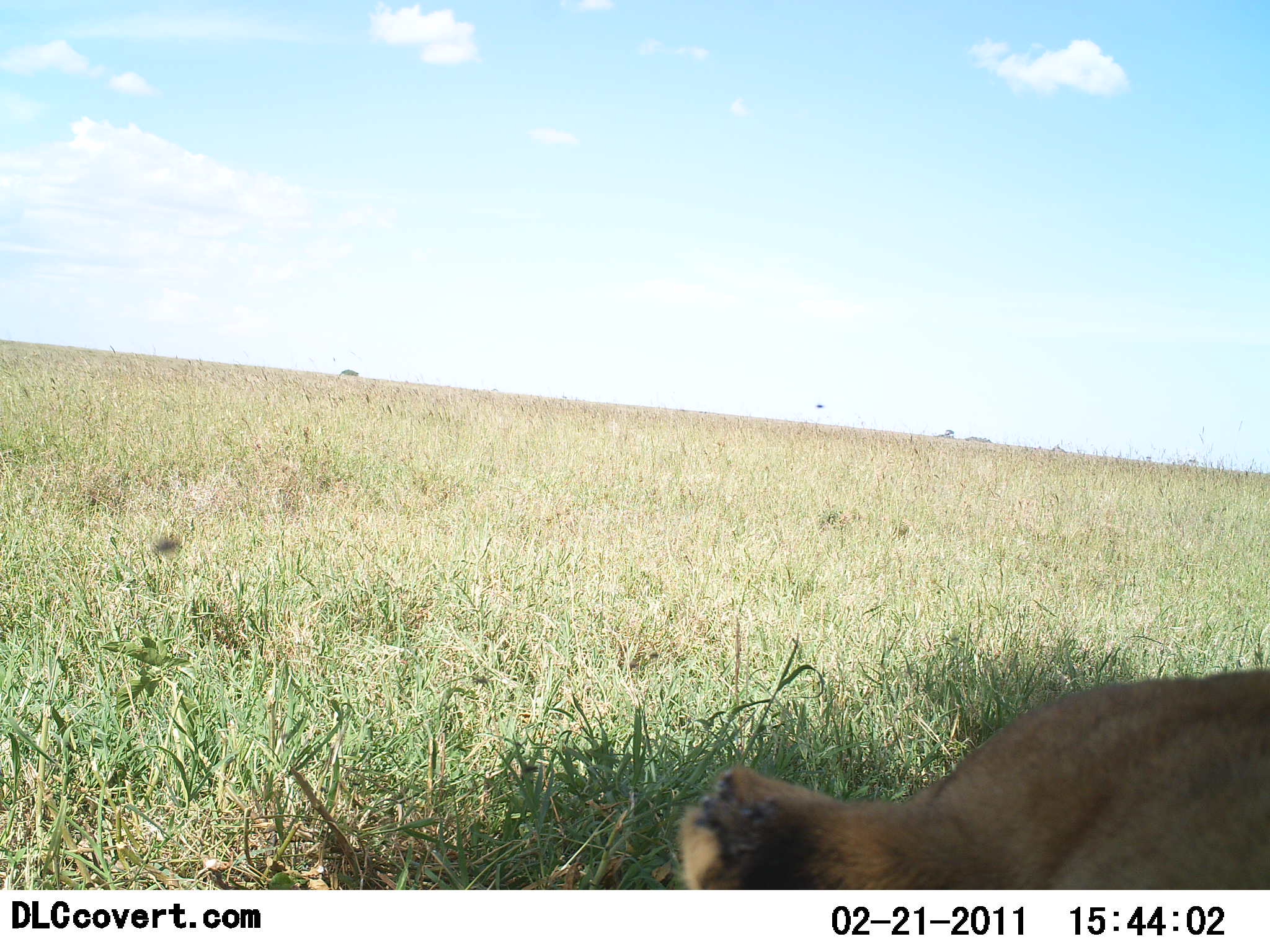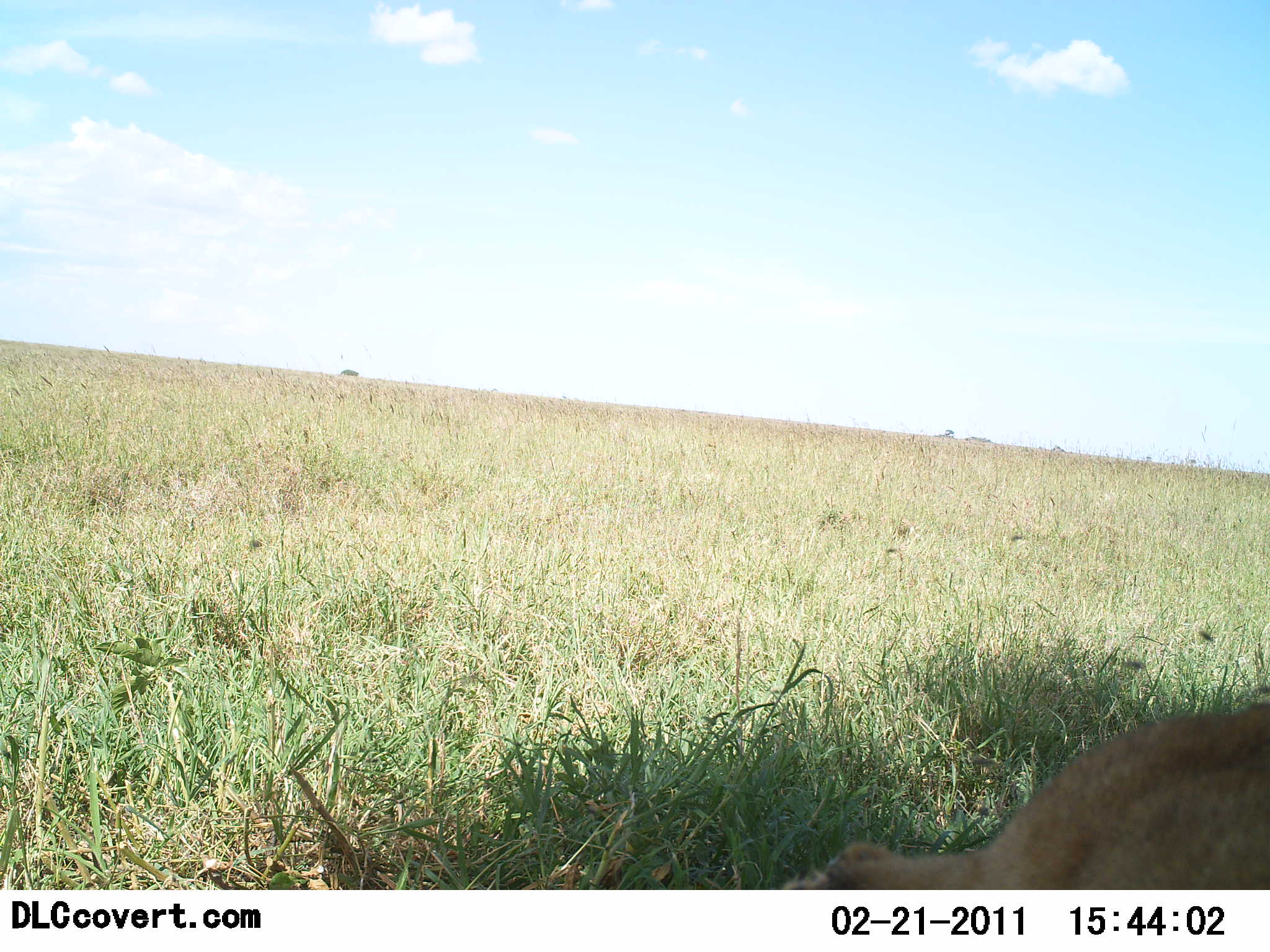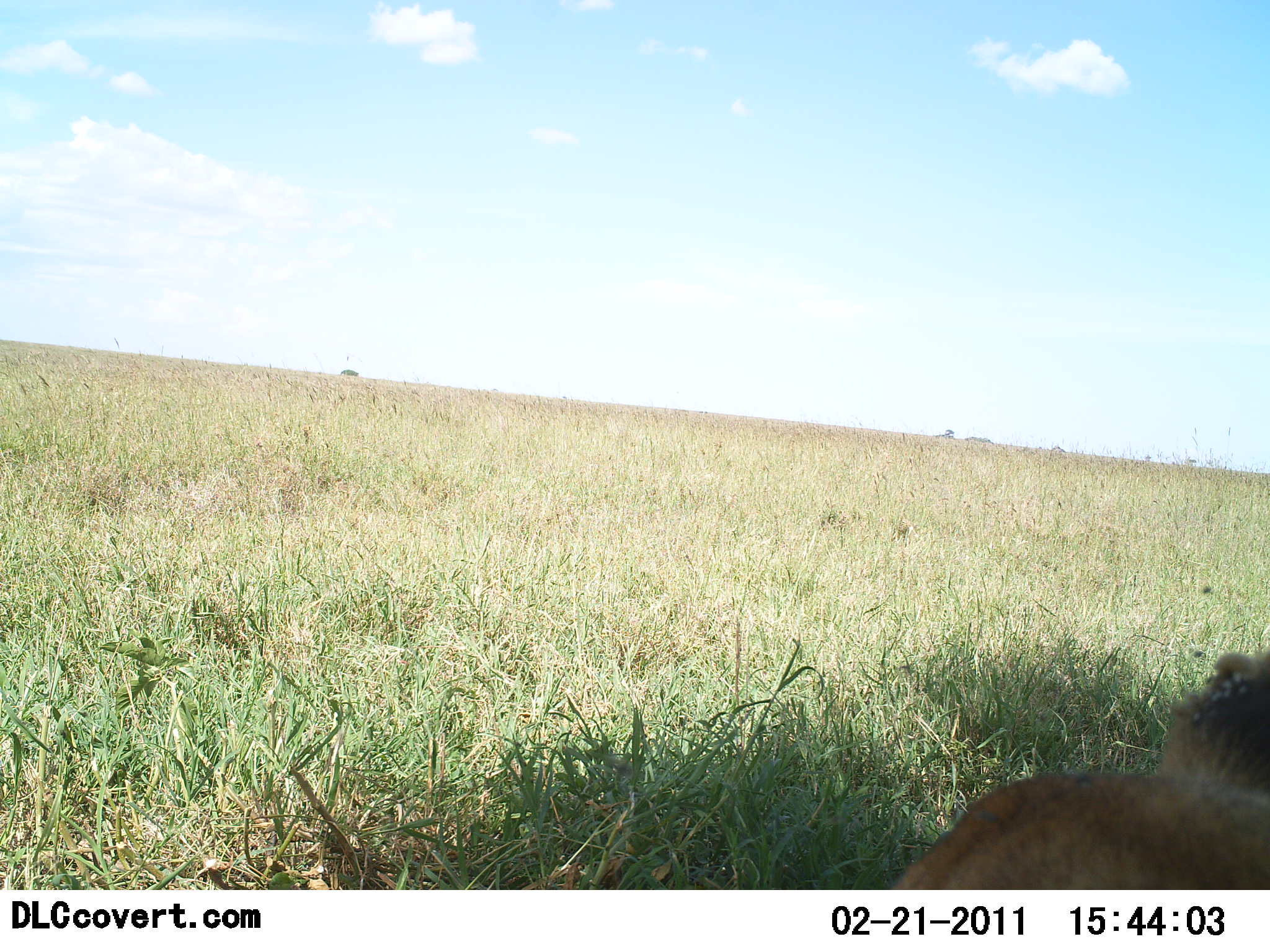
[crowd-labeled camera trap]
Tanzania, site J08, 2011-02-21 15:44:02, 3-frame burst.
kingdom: Animalia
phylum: Chordata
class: Mammalia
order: Carnivora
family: Felidae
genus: Panthera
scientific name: Panthera leo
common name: lion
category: lionfemale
Lionfemale (lion) (Panthera leo), count 1. Behavior (volunteer vote fractions): standing 9%, resting 82%, moving 9%, interacting 0%. Young present (vote fraction): 0%. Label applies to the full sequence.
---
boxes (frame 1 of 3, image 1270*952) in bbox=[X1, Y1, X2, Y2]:
animal: bbox=[680, 666, 1270, 891]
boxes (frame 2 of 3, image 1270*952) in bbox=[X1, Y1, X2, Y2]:
animal: bbox=[782, 702, 1270, 891]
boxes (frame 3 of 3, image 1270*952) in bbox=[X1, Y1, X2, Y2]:
animal: bbox=[888, 647, 1270, 889]